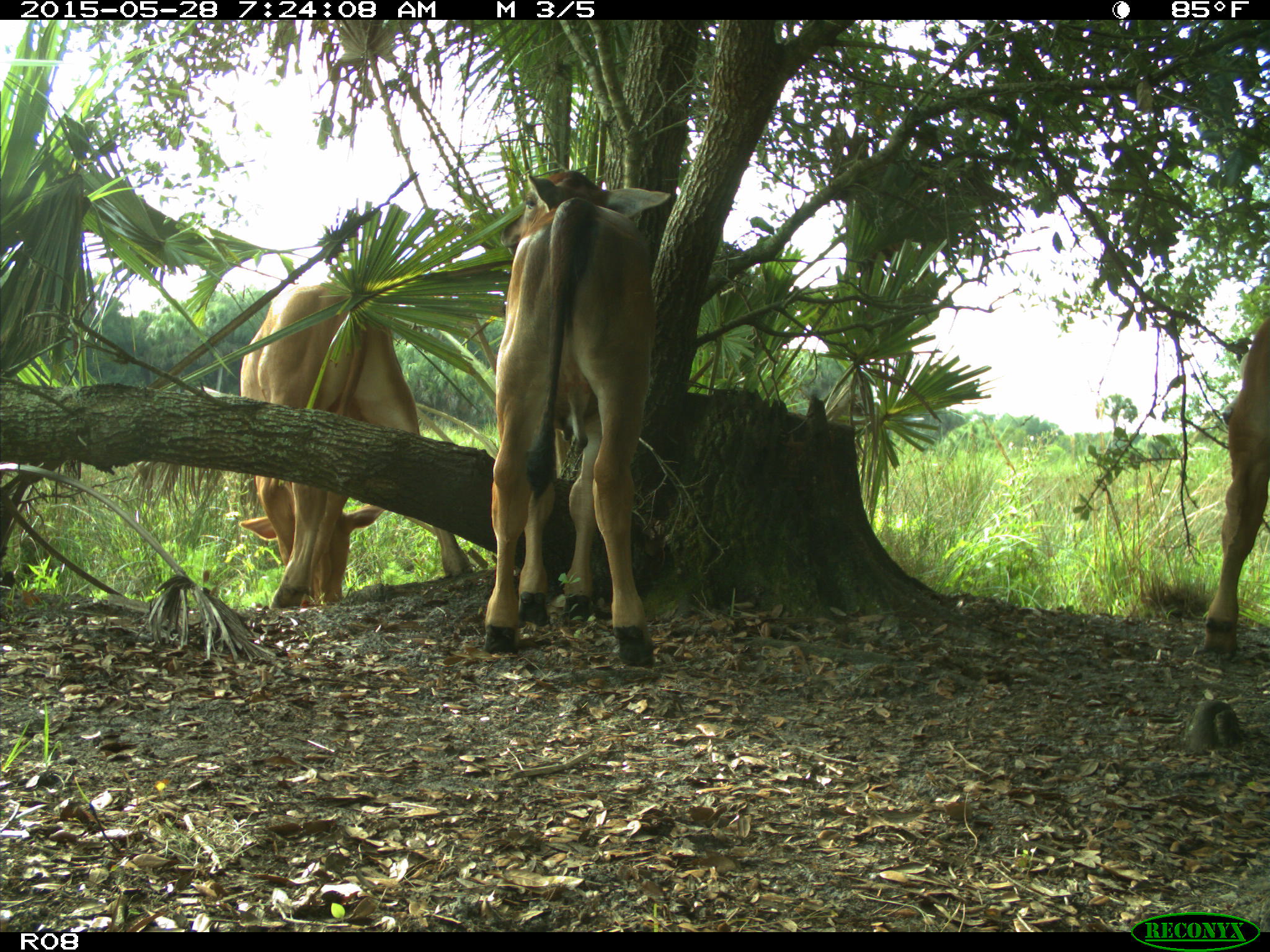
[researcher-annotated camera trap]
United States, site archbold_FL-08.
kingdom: Animalia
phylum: Chordata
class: Mammalia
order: Artiodactyla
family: Bovidae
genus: Bos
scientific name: Bos taurus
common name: domestic cow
Bos taurus (domestic cow).